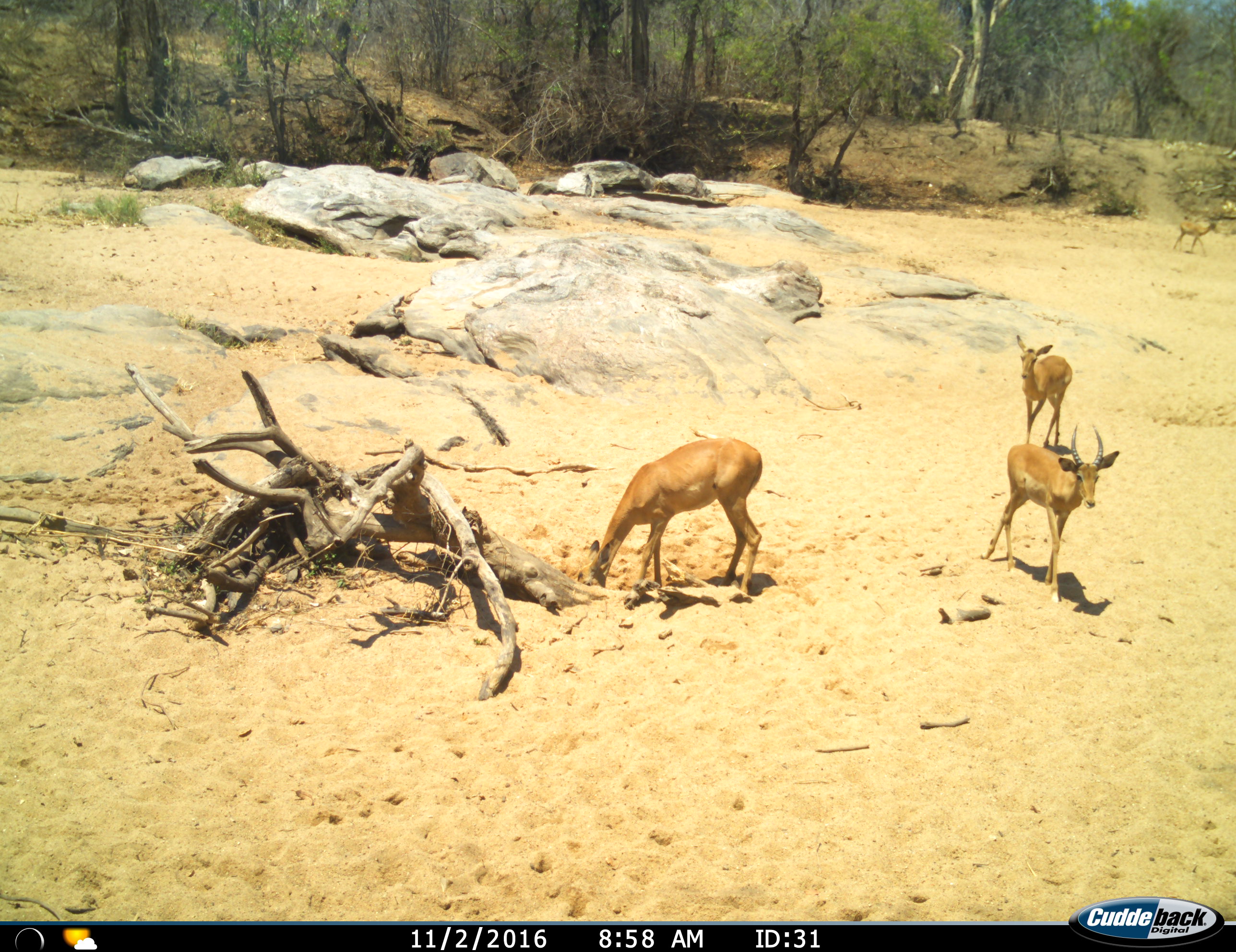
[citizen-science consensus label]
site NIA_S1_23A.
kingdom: Animalia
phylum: Chordata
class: Mammalia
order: Artiodactyla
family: Bovidae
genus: Aepyceros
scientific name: Aepyceros melampus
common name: impala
Impala (Aepyceros melampus), count 4. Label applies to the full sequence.